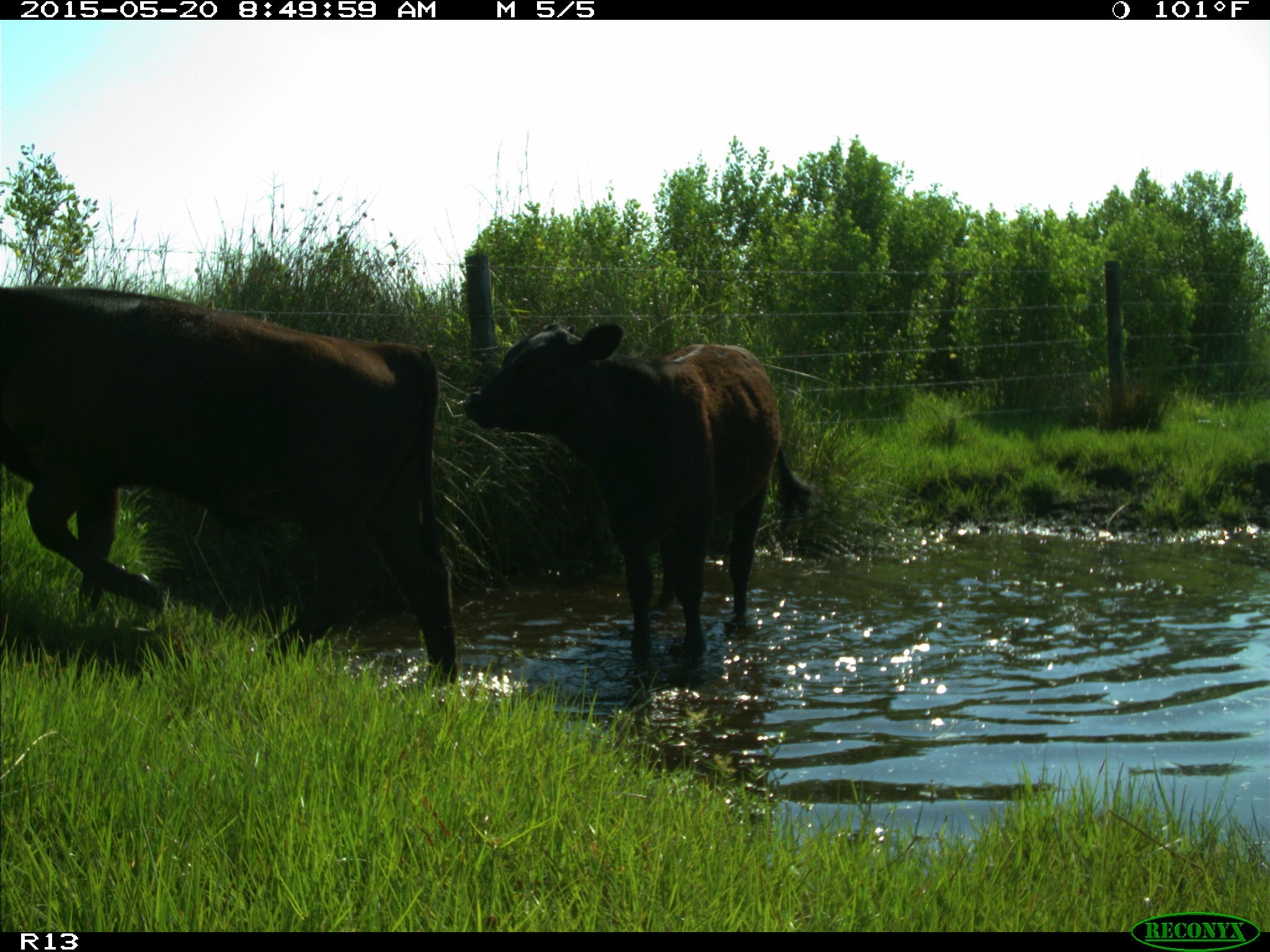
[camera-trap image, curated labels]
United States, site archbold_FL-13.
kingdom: Animalia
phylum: Chordata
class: Mammalia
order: Artiodactyla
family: Bovidae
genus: Bos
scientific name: Bos taurus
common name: domestic cow